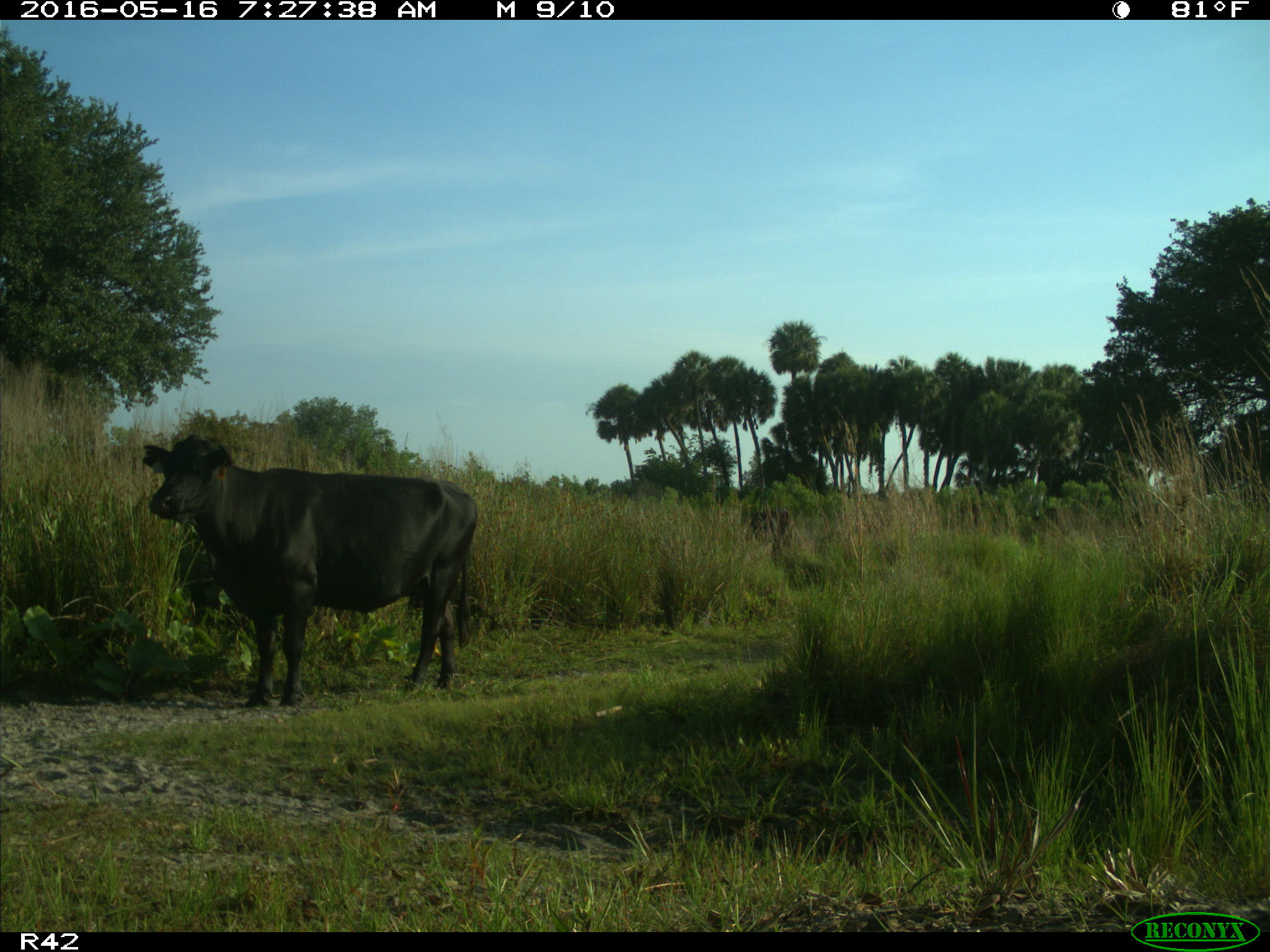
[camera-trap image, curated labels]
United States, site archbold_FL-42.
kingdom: Animalia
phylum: Chordata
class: Mammalia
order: Artiodactyla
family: Bovidae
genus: Bos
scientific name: Bos taurus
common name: domestic cow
Bos taurus (domestic cow).